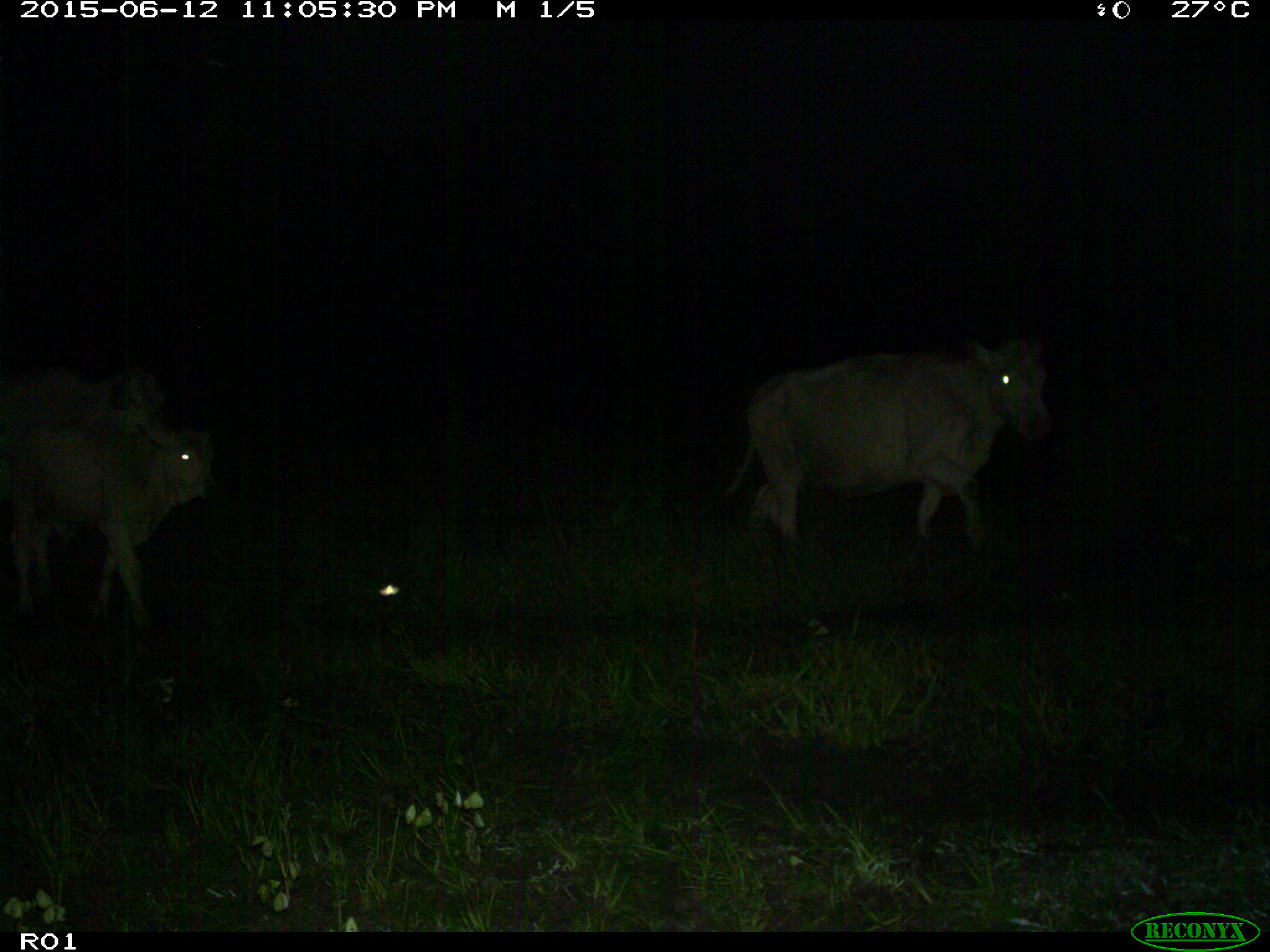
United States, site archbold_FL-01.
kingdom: Animalia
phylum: Chordata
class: Mammalia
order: Artiodactyla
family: Bovidae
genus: Bos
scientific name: Bos taurus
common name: domestic cow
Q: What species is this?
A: Bos taurus (domestic cow).